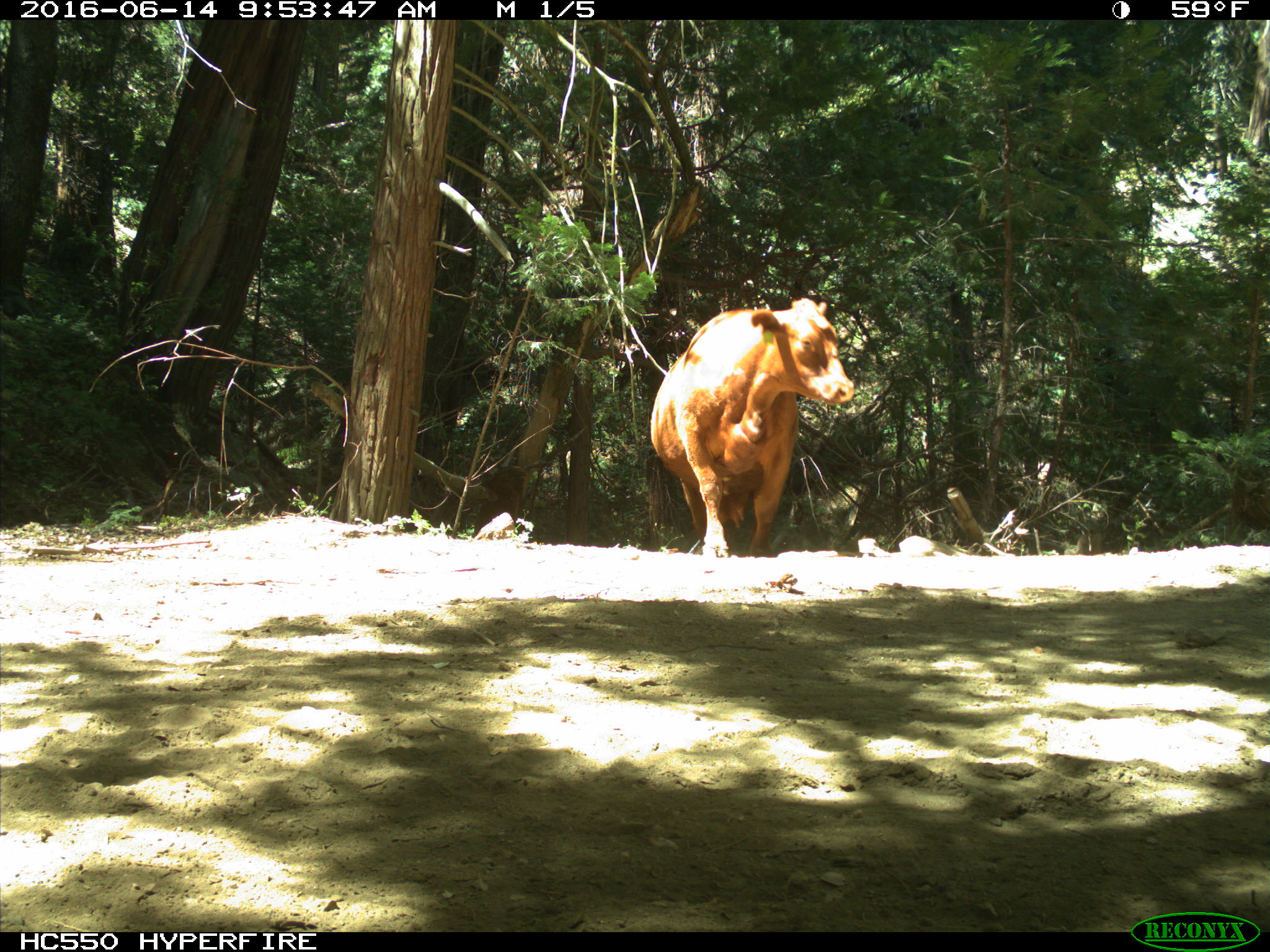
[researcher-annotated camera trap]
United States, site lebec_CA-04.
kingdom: Animalia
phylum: Chordata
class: Mammalia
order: Artiodactyla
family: Bovidae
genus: Bos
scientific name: Bos taurus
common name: domestic cow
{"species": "Bos taurus (domestic cow)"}